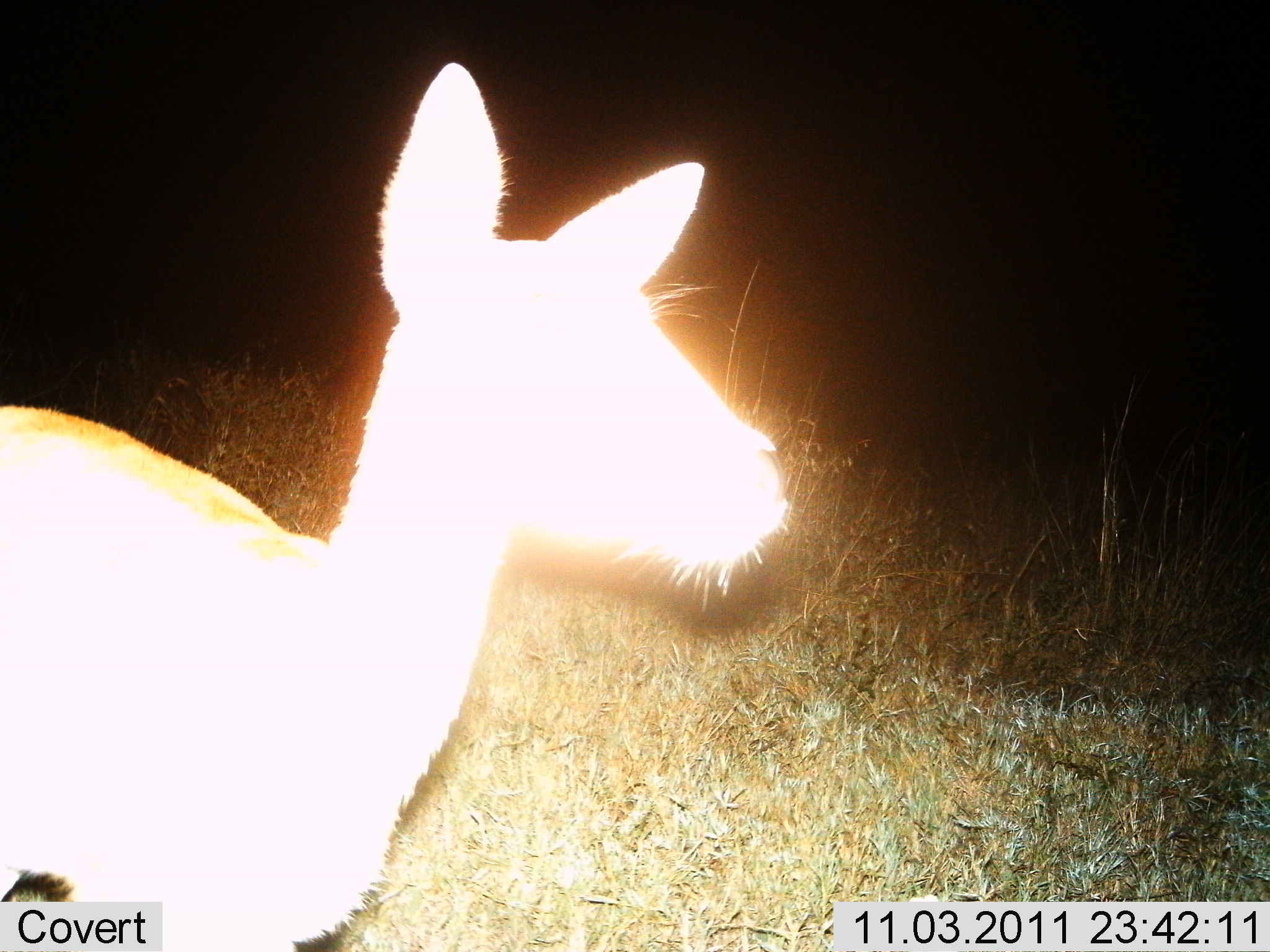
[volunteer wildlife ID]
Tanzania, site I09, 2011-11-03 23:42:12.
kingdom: Animalia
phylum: Chordata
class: Mammalia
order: Artiodactyla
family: Bovidae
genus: Redunca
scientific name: Redunca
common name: reedbuck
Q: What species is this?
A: Reedbuck (Redunca).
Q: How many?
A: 1.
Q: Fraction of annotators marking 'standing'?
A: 92%.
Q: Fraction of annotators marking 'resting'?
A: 0%.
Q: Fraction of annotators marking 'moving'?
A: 8%.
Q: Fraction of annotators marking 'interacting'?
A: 0%.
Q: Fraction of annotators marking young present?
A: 0%.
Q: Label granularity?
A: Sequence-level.